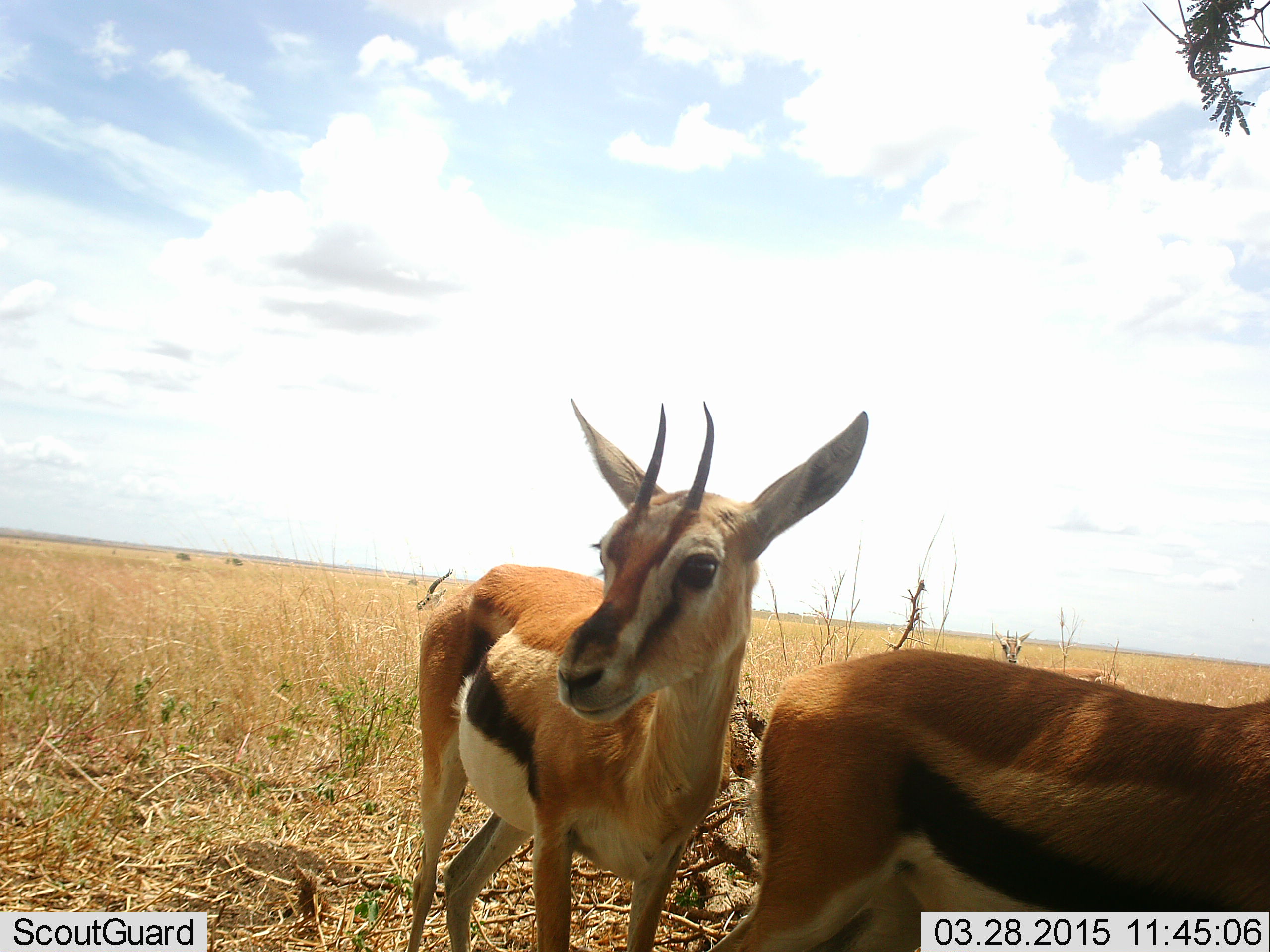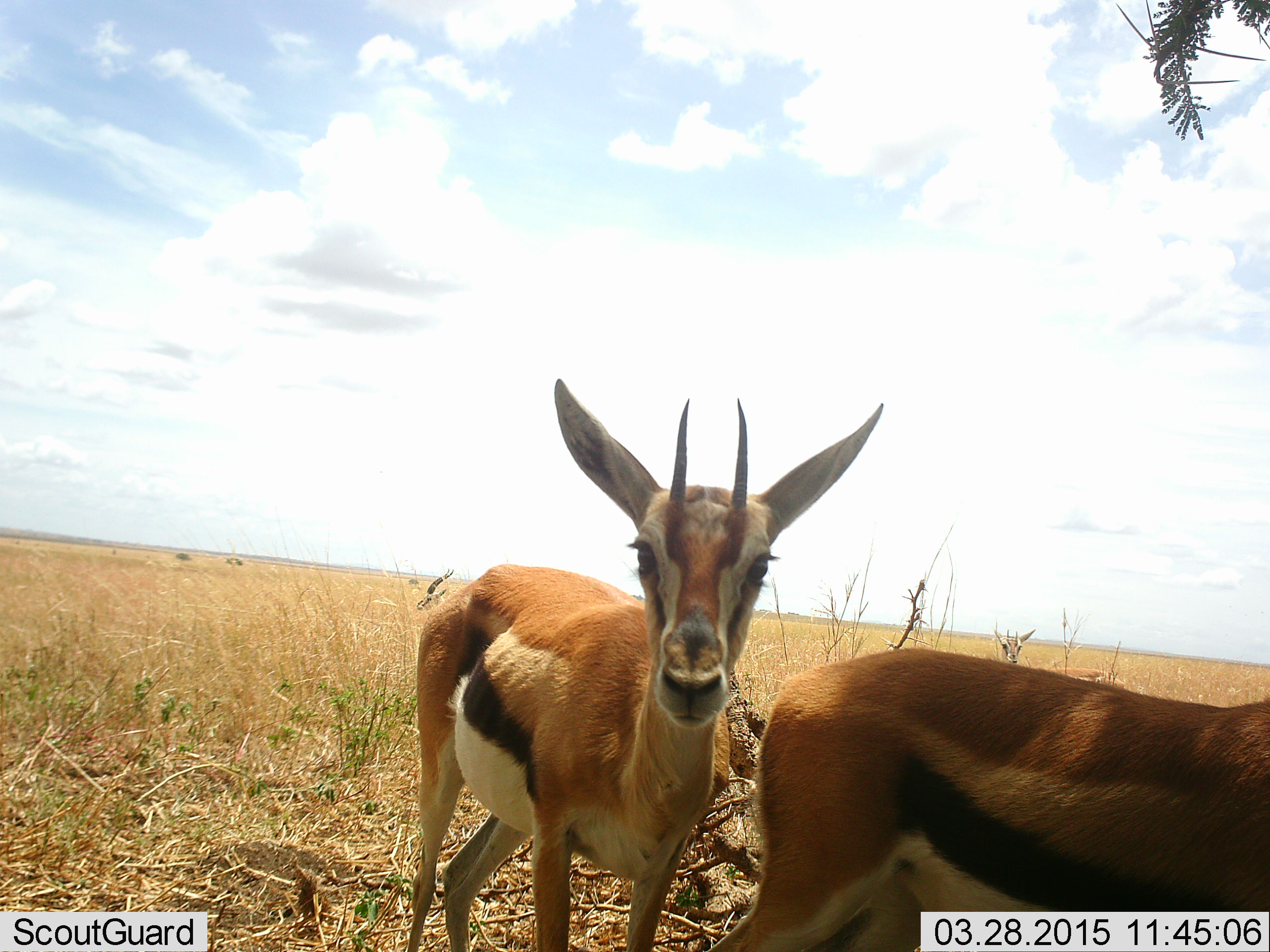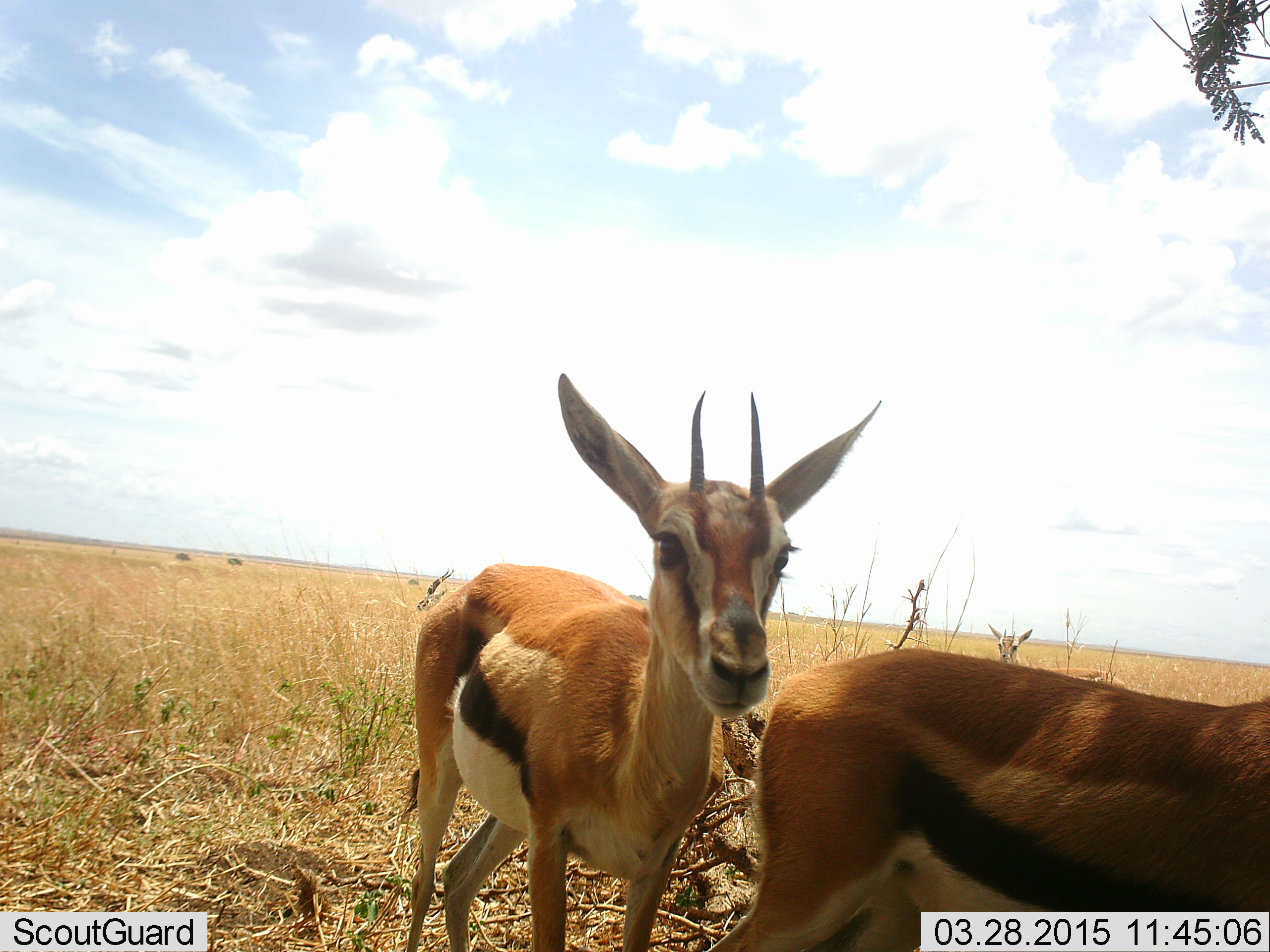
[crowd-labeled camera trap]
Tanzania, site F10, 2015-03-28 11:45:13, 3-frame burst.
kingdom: Animalia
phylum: Chordata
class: Mammalia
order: Artiodactyla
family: Bovidae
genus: Eudorcas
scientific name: Eudorcas thomsonii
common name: thomson's gazelle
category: gazellethomsons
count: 4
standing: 90%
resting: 0%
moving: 10%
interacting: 0%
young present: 0%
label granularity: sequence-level